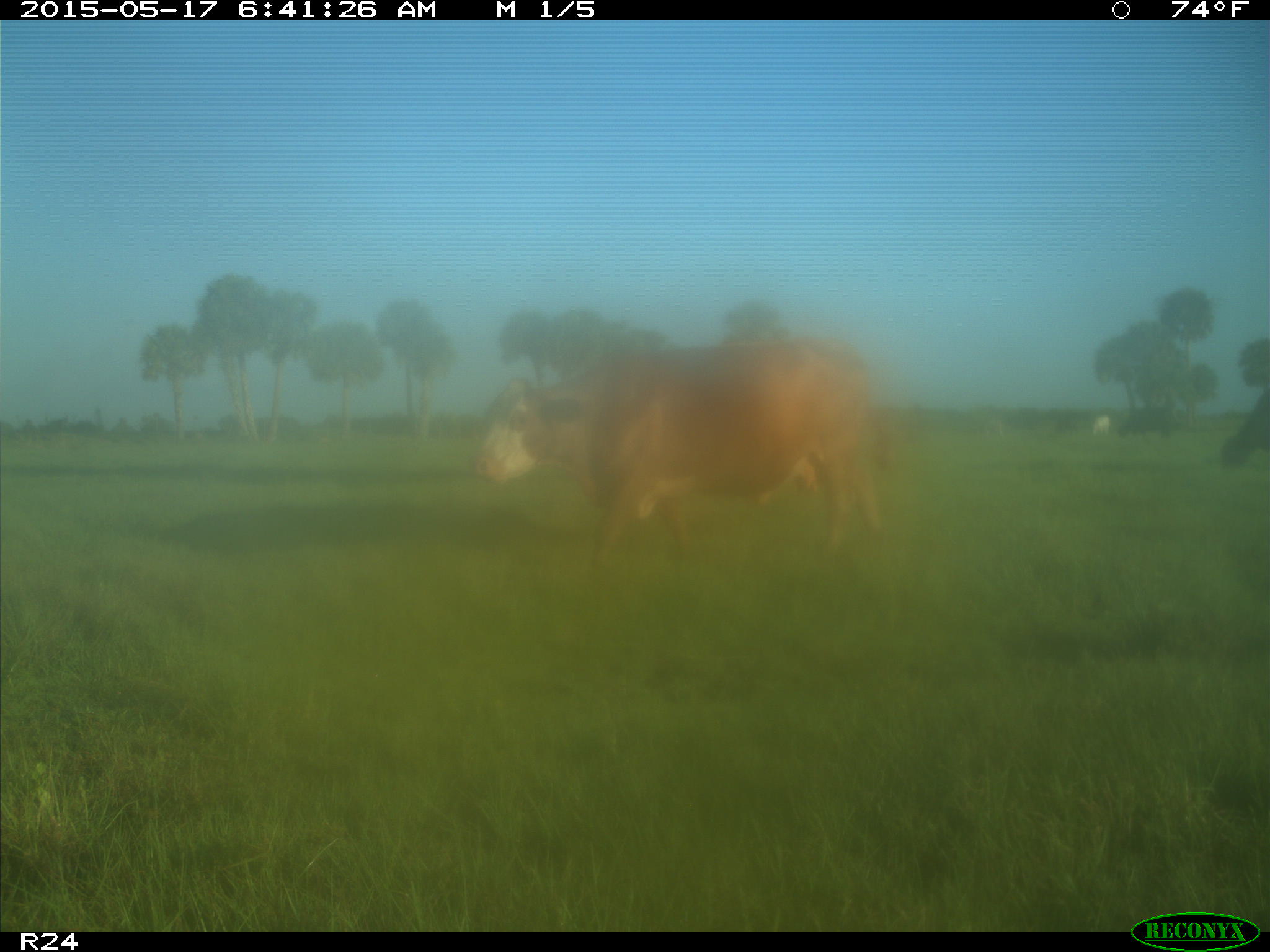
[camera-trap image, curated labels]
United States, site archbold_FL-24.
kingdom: Animalia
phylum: Chordata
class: Mammalia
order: Artiodactyla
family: Bovidae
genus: Bos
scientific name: Bos taurus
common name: domestic cow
Bos taurus (domestic cow).